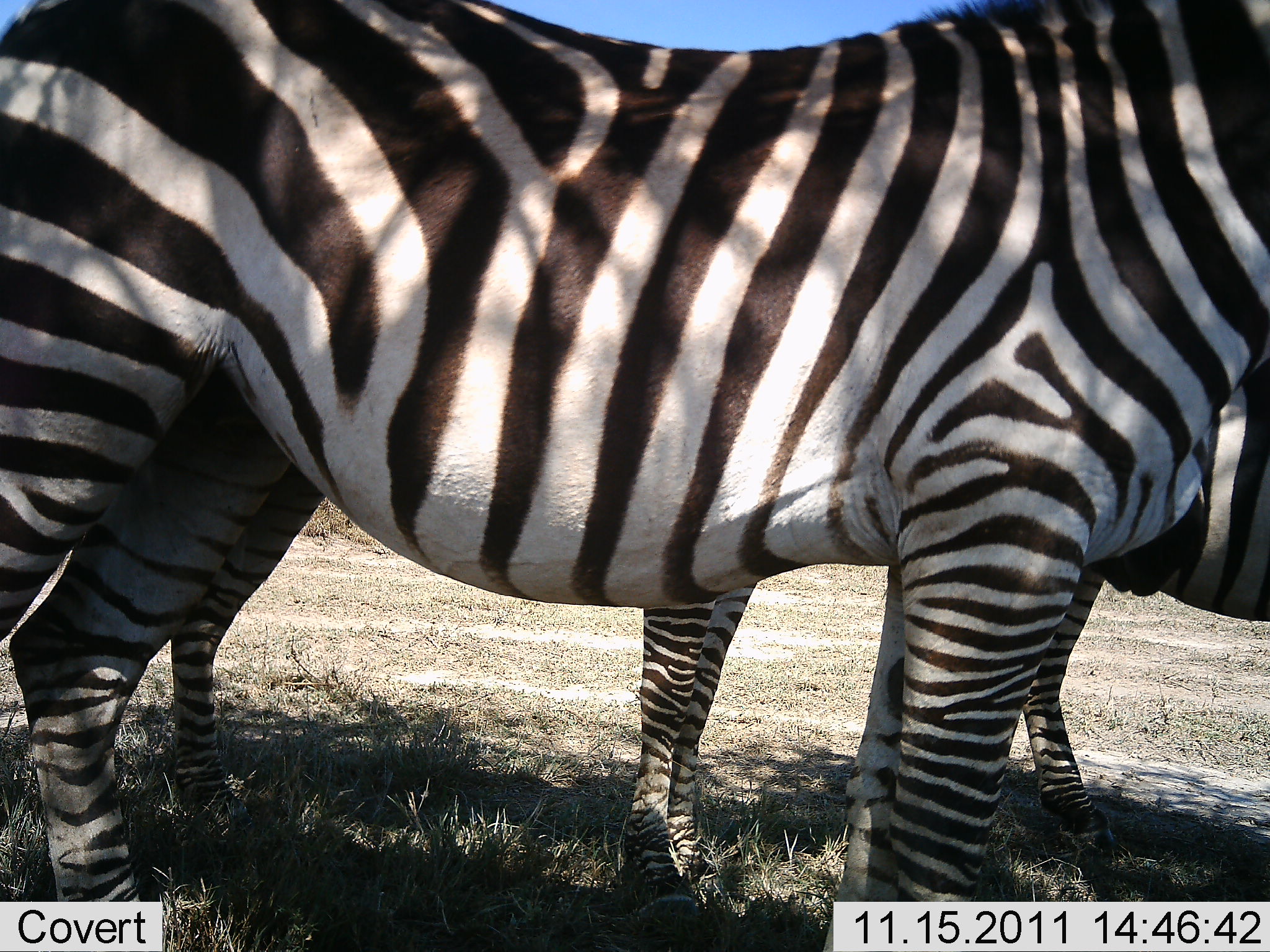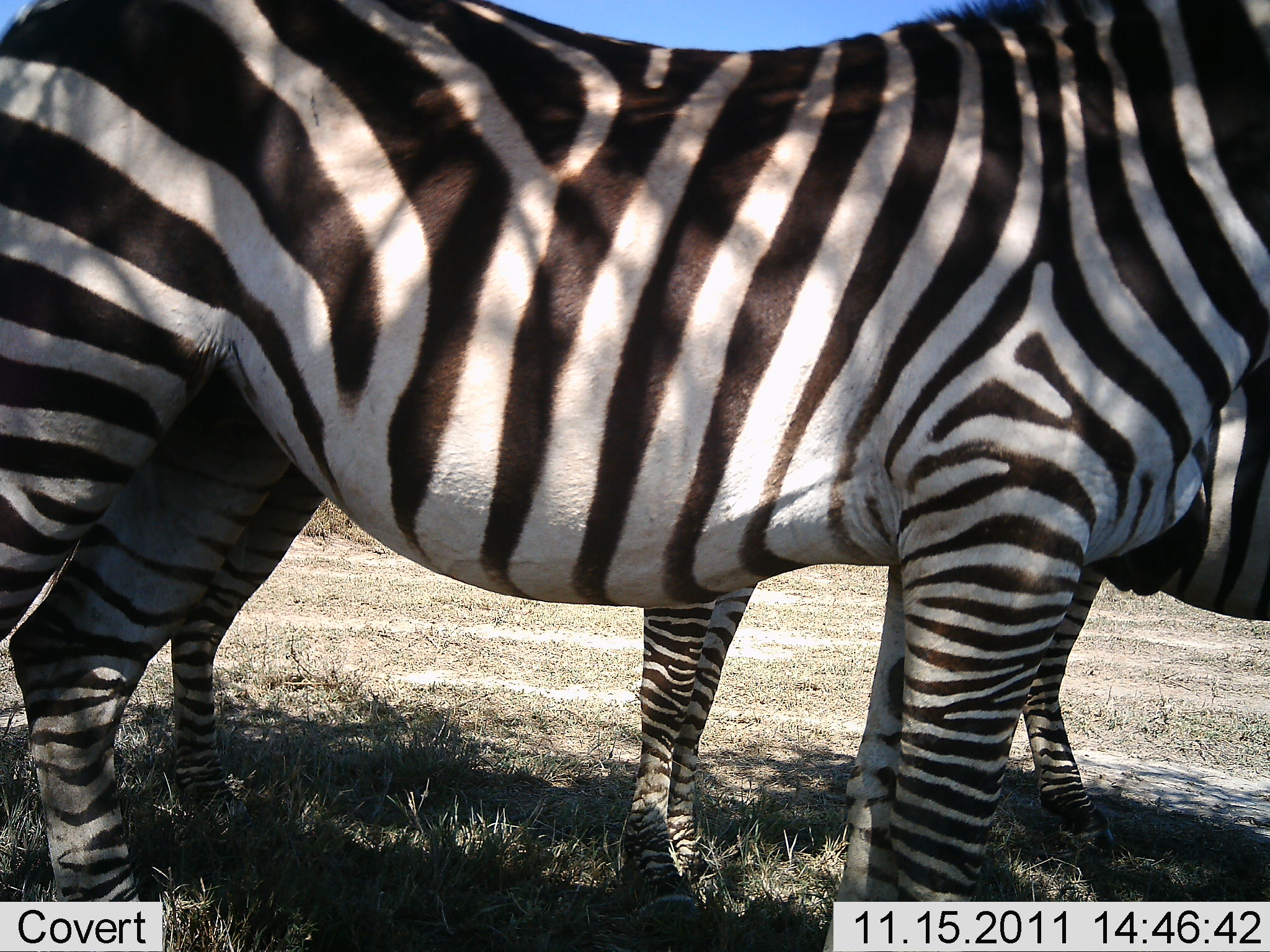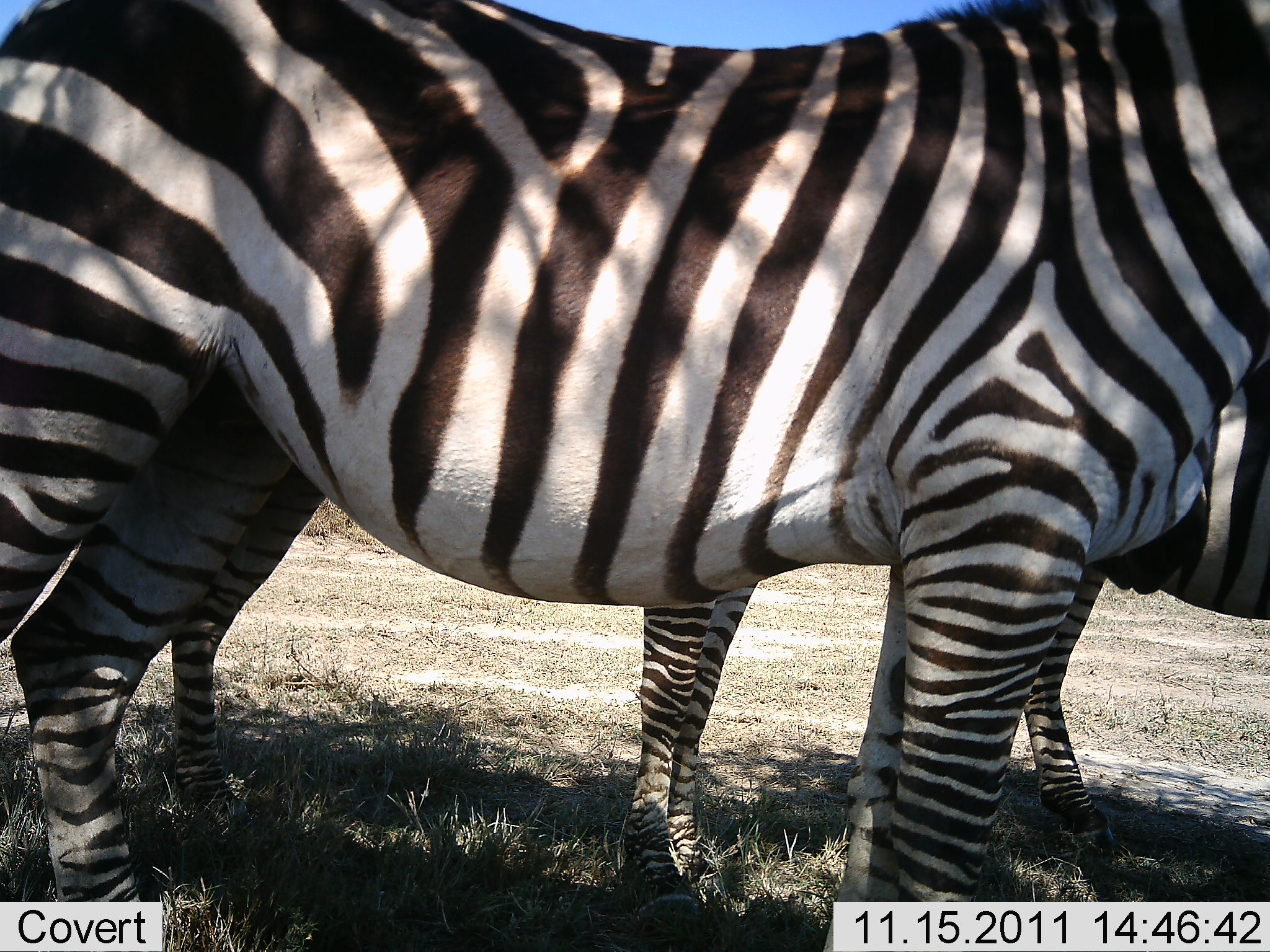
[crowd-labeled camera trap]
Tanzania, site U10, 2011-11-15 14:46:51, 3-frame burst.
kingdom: Animalia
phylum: Chordata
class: Mammalia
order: Perissodactyla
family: Equidae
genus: Equus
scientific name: Equus quagga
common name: plains zebra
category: zebra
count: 3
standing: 100%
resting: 0%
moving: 0%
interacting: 0%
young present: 0%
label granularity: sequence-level